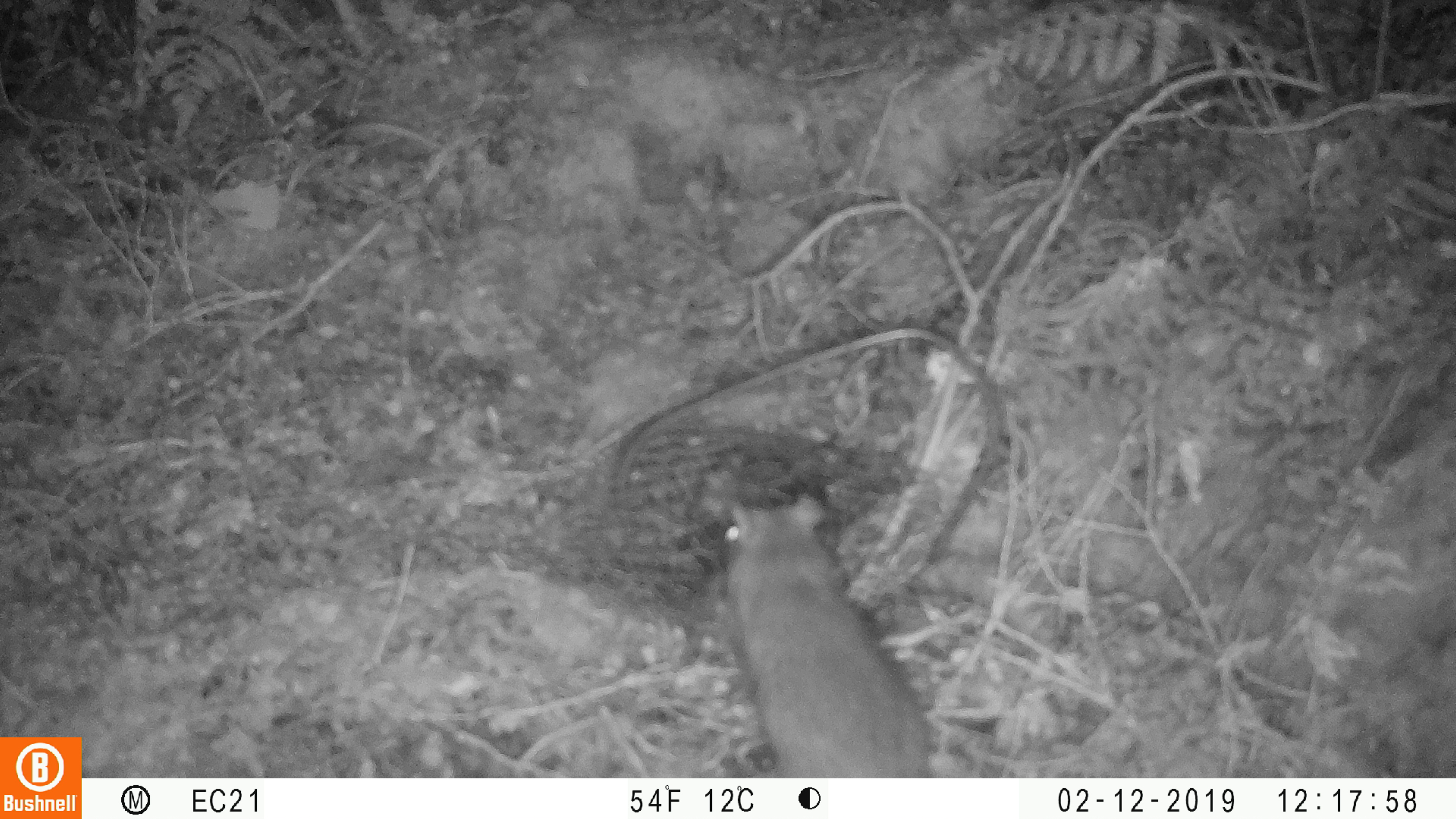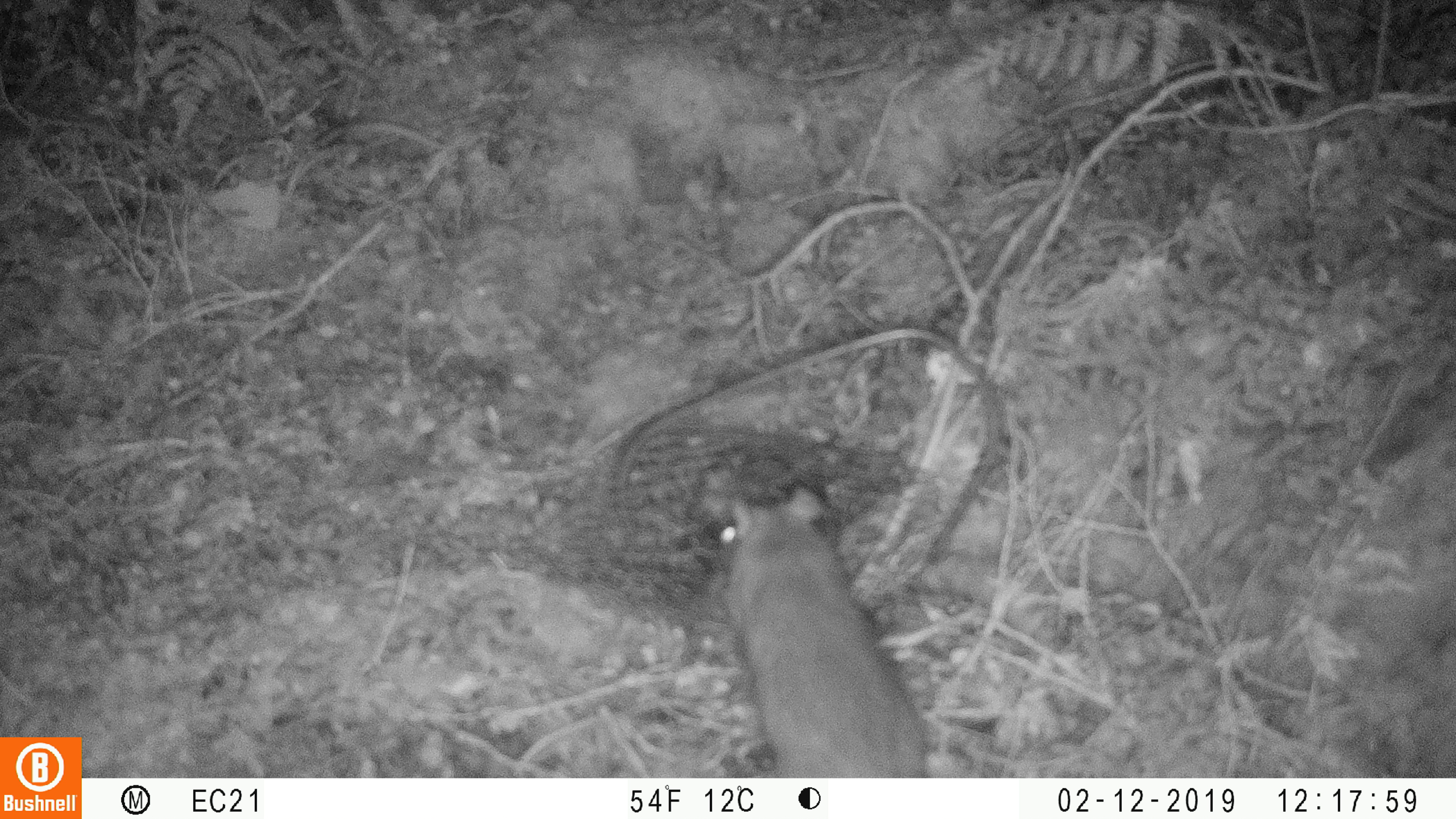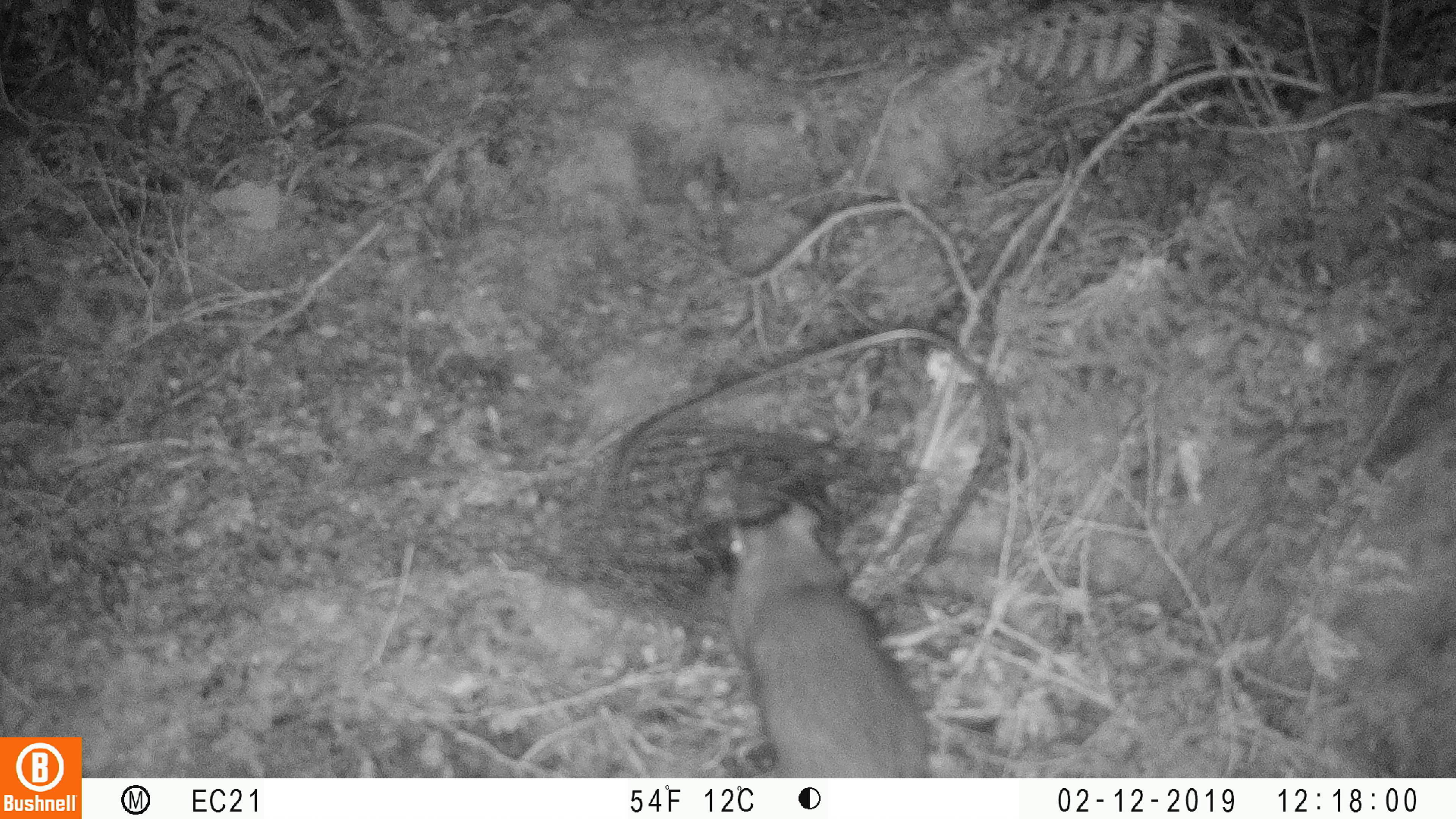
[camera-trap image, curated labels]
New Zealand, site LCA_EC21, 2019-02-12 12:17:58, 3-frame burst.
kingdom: Animalia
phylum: Chordata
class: Mammalia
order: Rodentia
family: Muridae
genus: Rattus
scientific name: Rattus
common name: rat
Rat (Rattus).